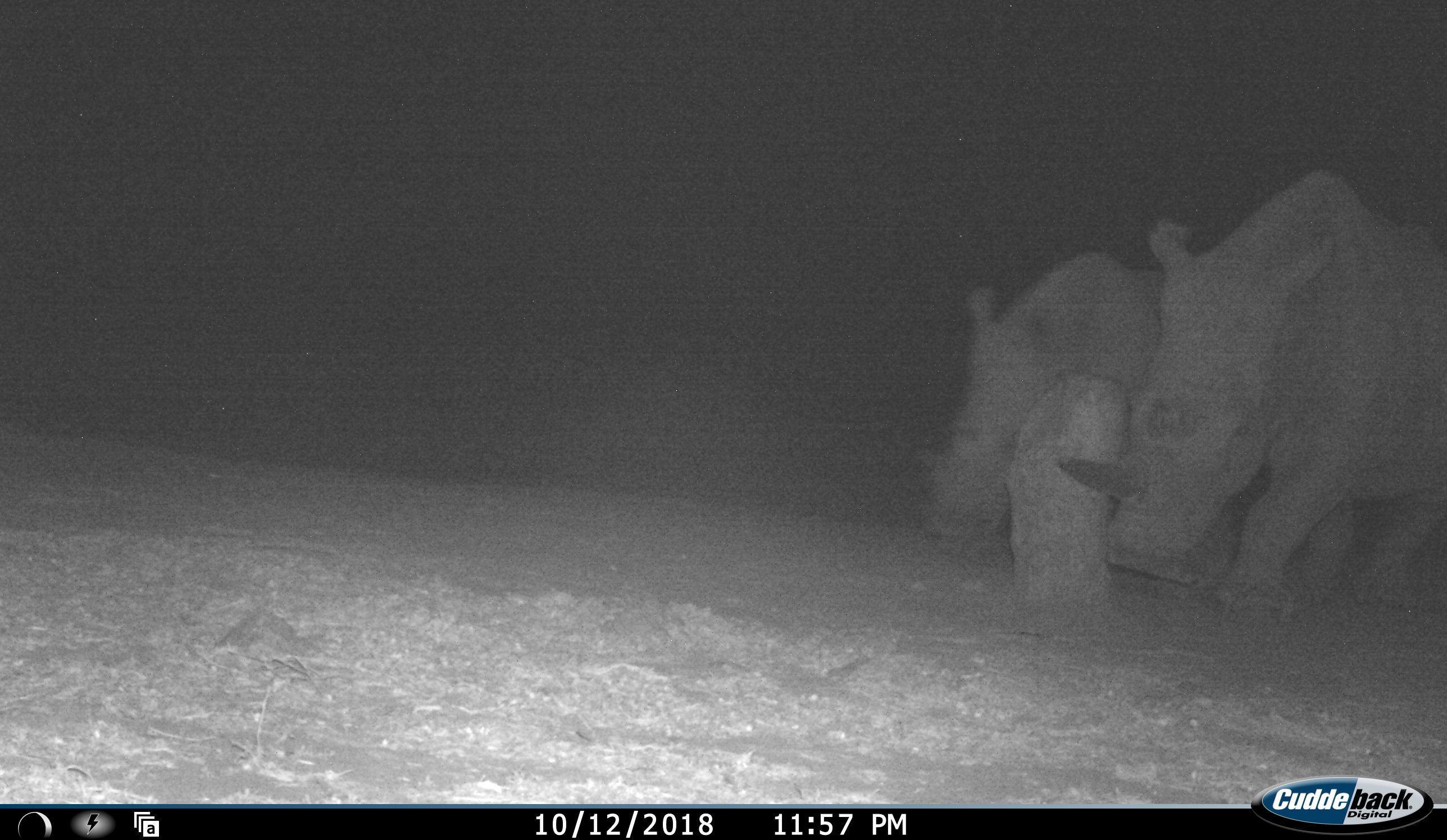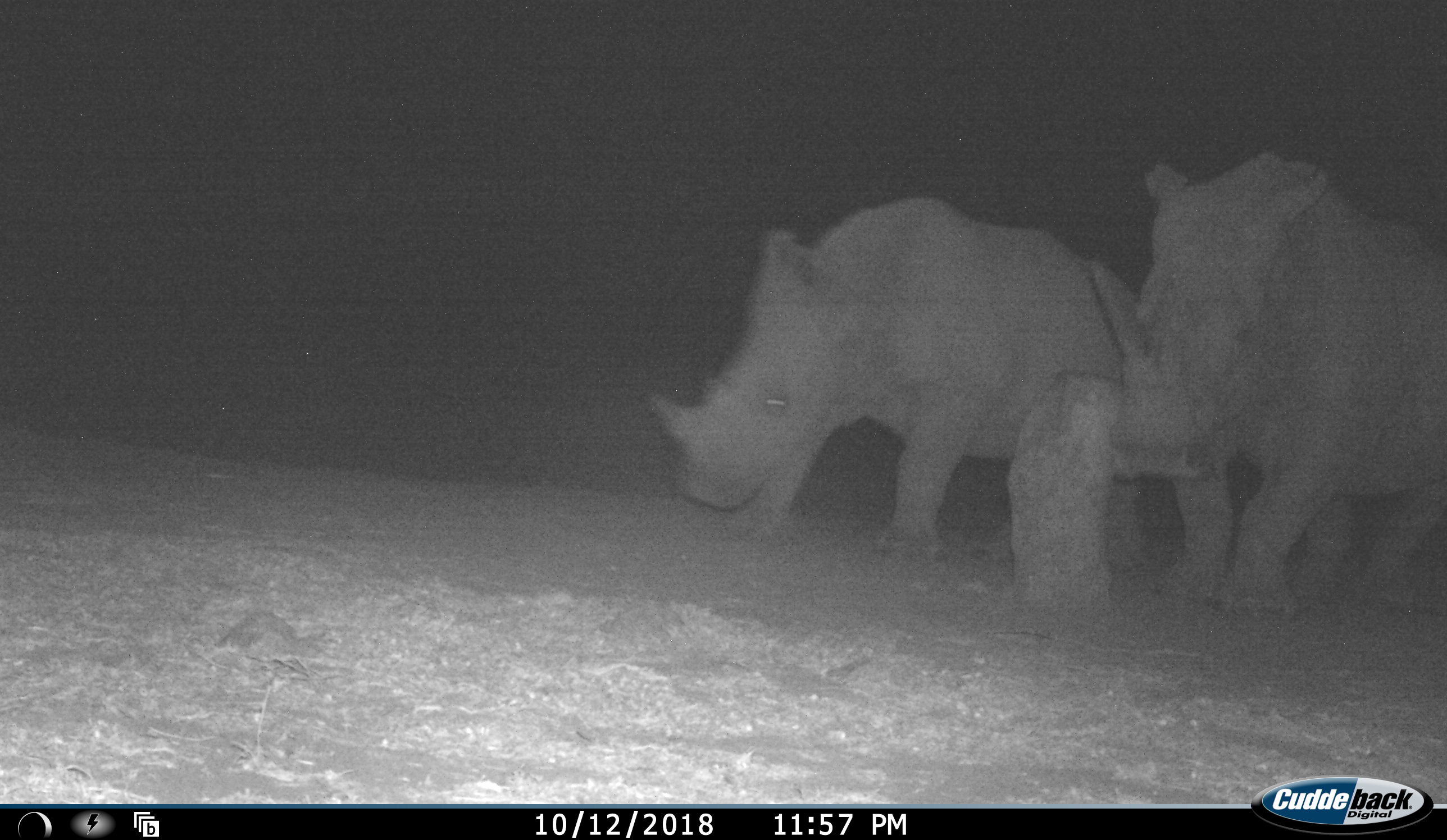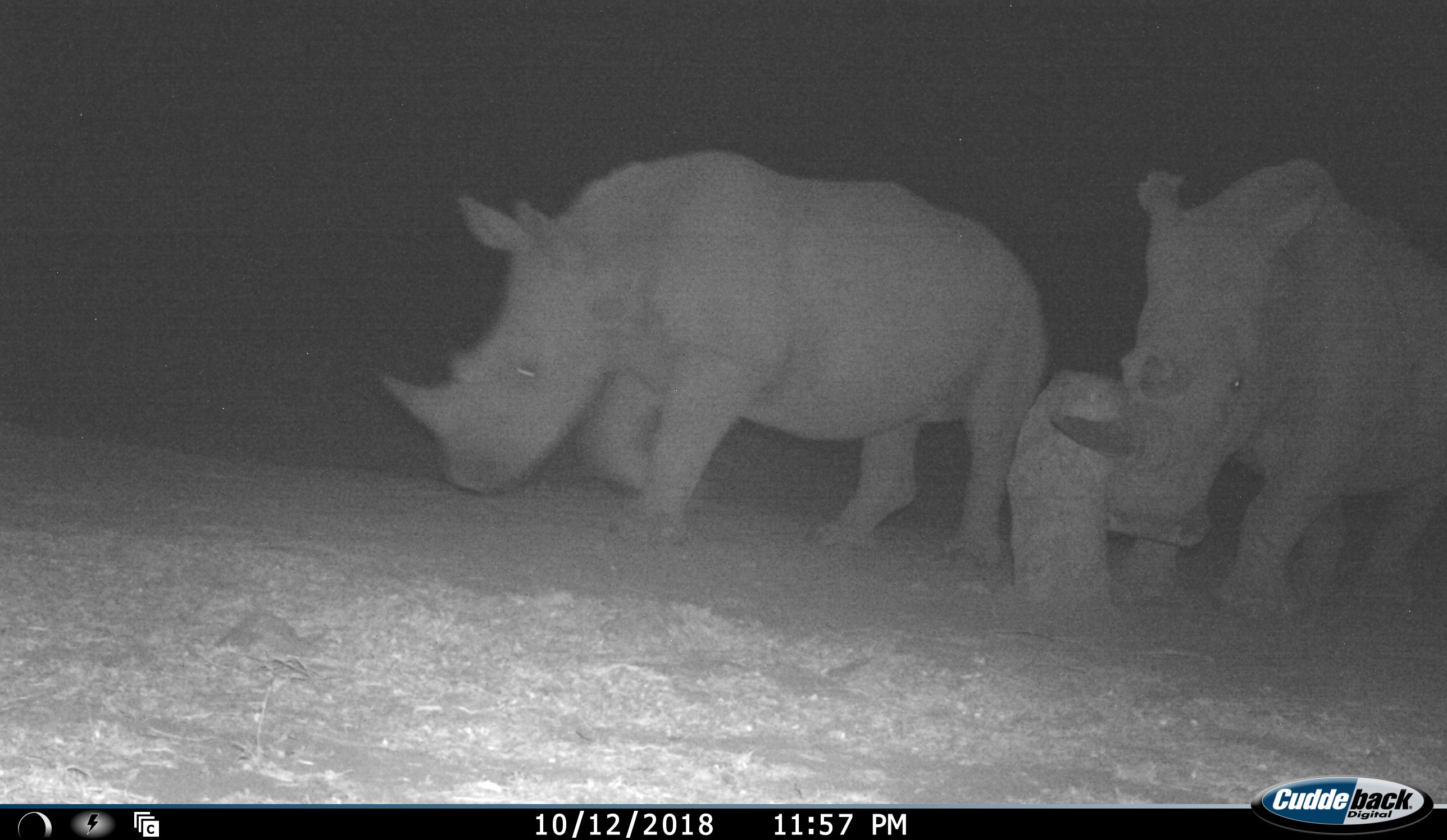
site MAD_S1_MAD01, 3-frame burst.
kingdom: Animalia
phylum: Chordata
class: Mammalia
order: Perissodactyla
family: Rhinocerotidae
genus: Ceratotherium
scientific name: Ceratotherium simum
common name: white rhinoceros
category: rhinoceroswhite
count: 2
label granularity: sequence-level